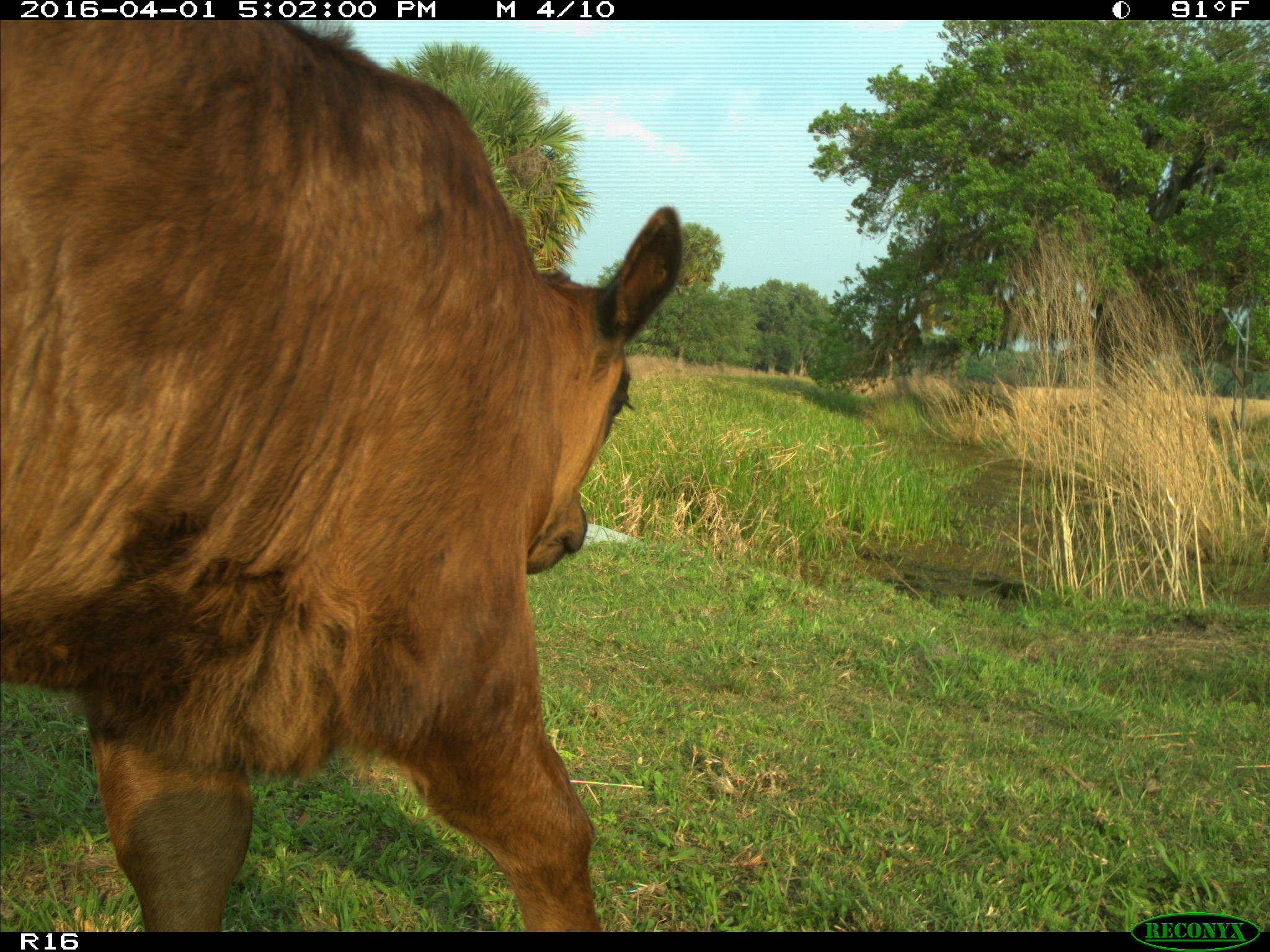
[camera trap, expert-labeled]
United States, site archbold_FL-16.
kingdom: Animalia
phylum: Chordata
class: Mammalia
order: Artiodactyla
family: Bovidae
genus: Bos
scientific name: Bos taurus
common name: domestic cow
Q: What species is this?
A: Bos taurus (domestic cow).